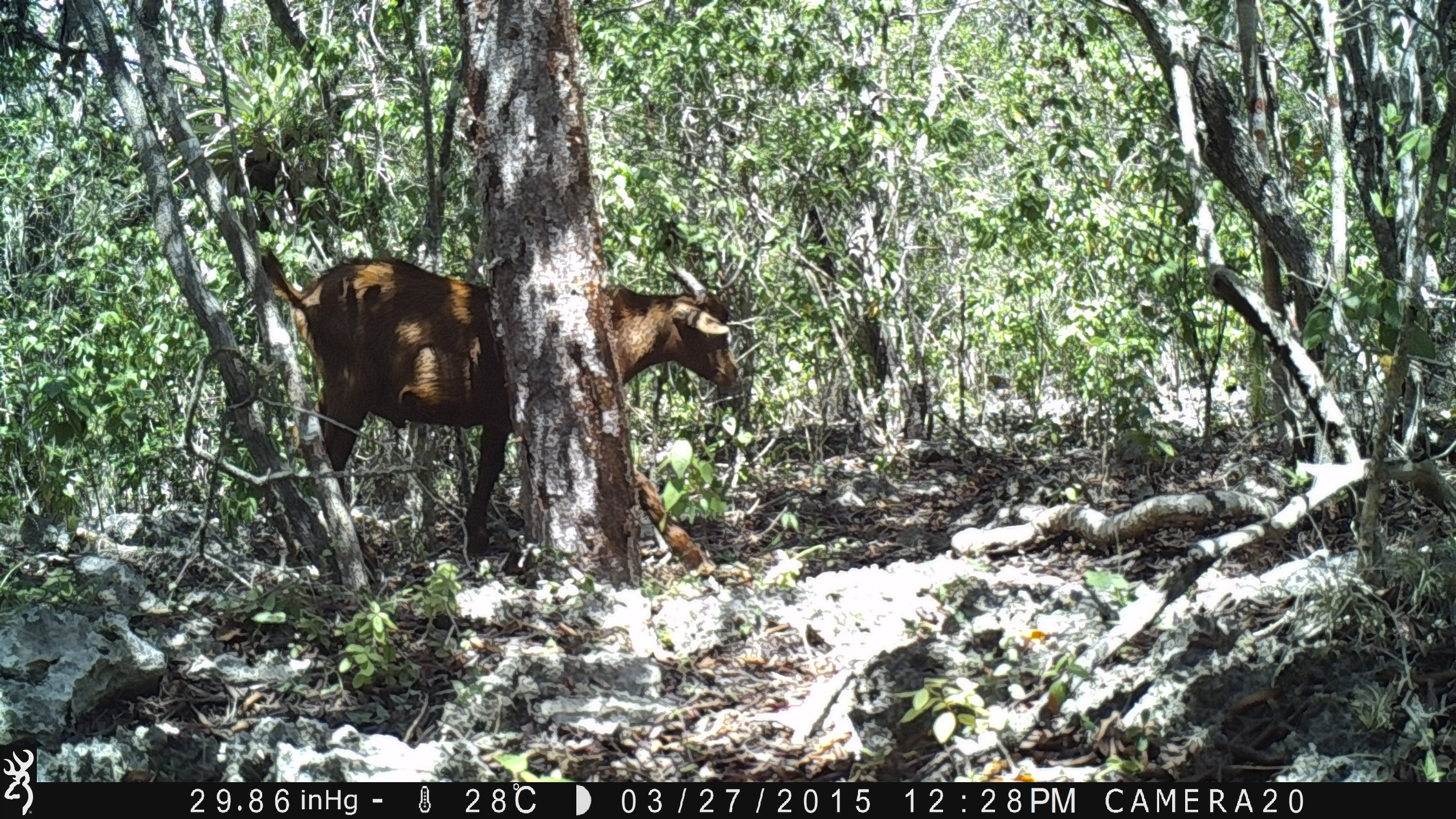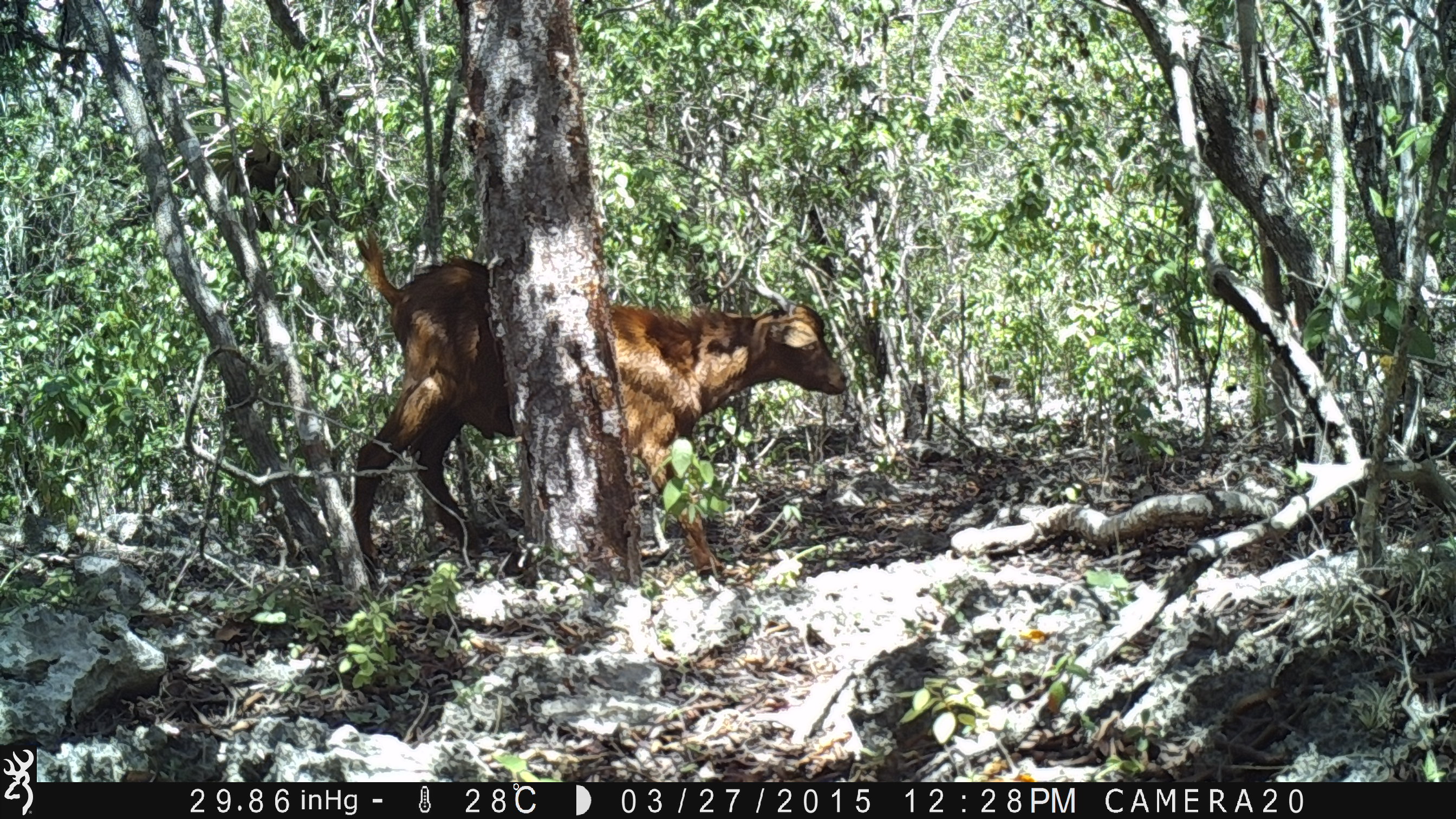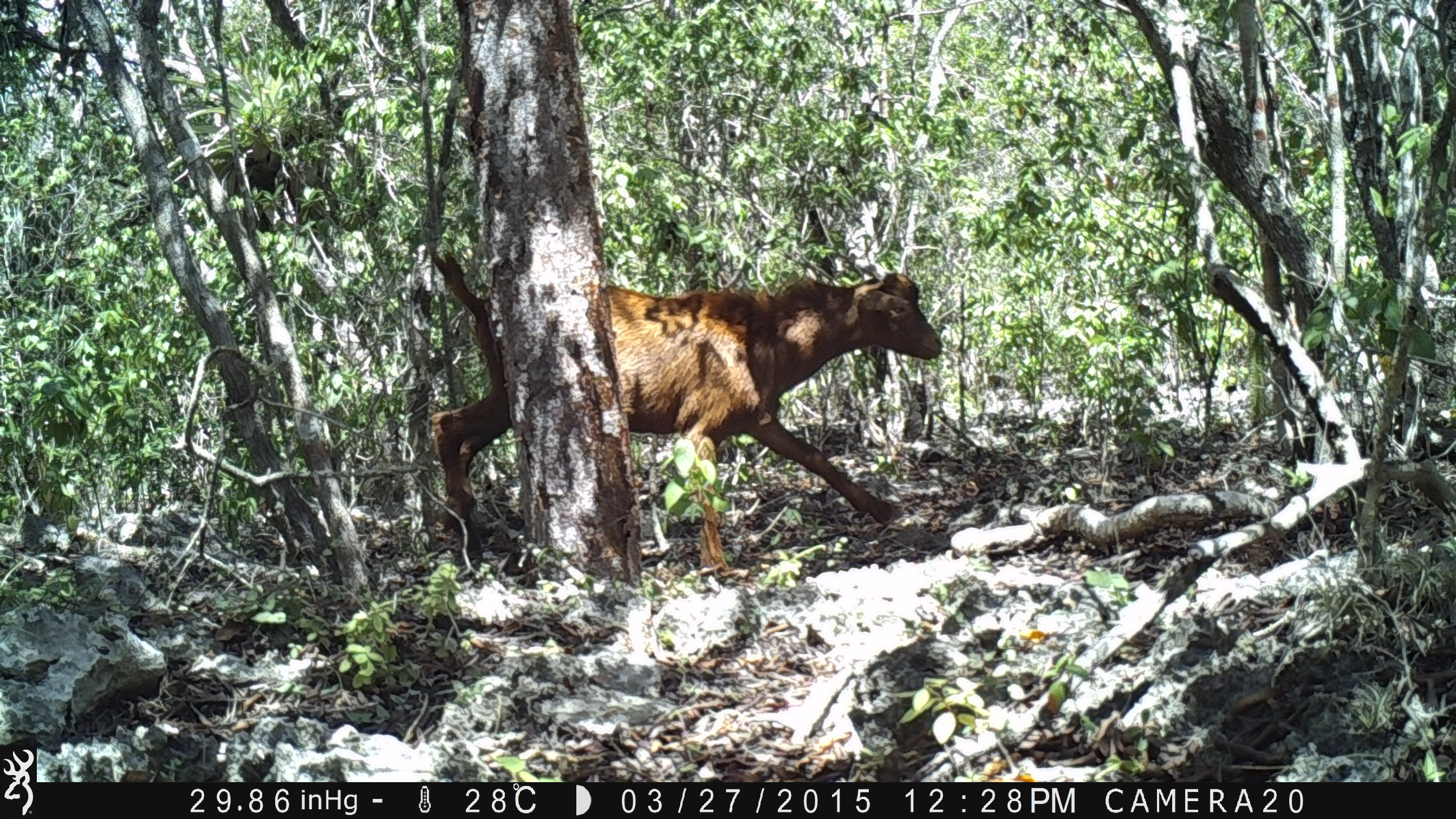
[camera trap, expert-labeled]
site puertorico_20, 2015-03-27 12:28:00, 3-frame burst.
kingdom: Animalia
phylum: Chordata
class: Mammalia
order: Artiodactyla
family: Bovidae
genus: Capra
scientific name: Capra hircus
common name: goat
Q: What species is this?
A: Goat (Capra hircus).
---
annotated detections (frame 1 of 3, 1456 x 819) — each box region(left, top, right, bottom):
goat: region(256, 245, 742, 574)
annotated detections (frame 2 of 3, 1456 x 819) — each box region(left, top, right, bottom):
goat: region(336, 235, 850, 584)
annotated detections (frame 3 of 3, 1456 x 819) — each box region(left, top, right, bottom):
goat: region(425, 260, 948, 582)